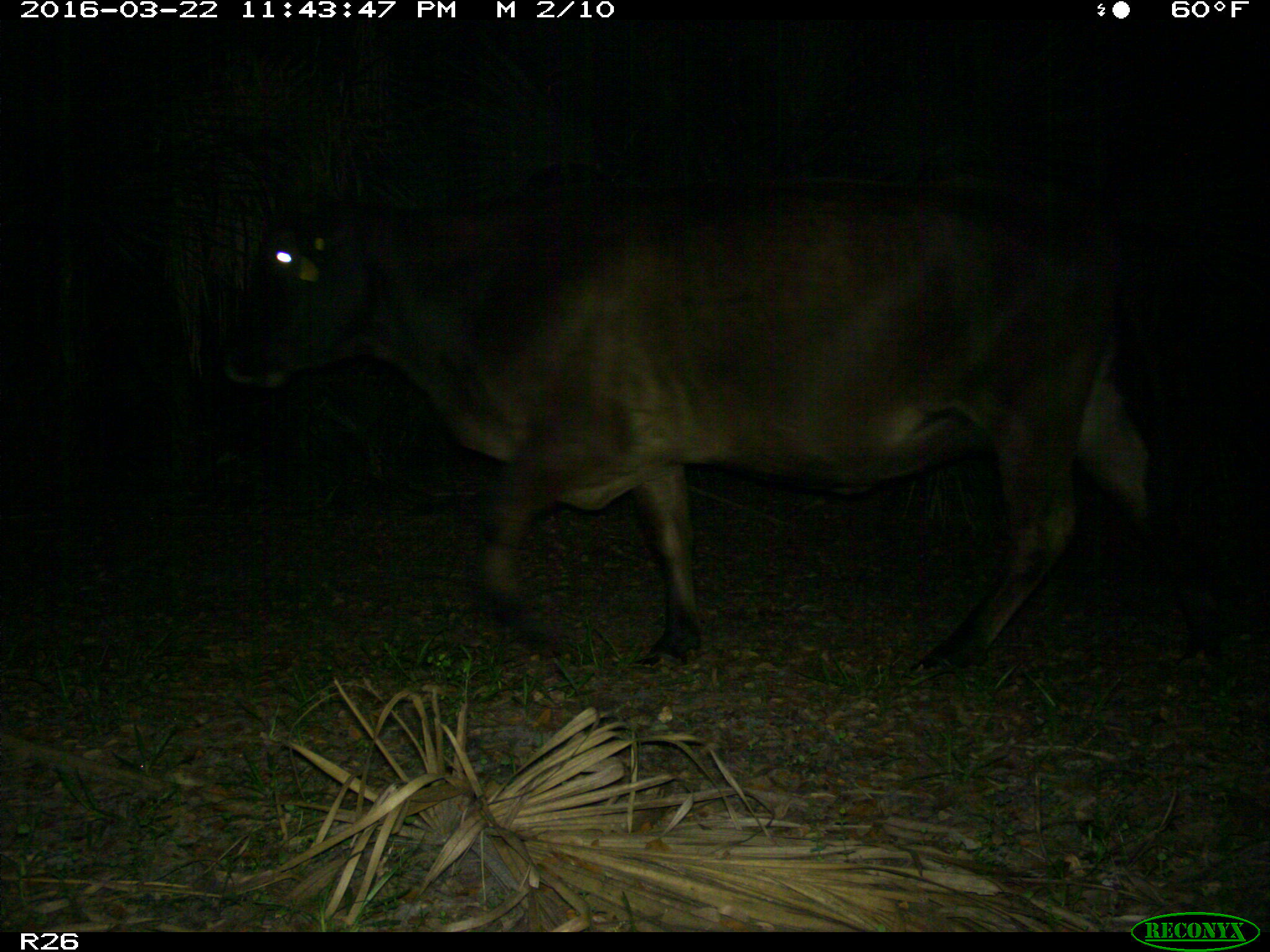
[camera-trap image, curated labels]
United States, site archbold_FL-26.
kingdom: Animalia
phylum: Chordata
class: Mammalia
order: Artiodactyla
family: Bovidae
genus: Bos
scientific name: Bos taurus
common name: domestic cow